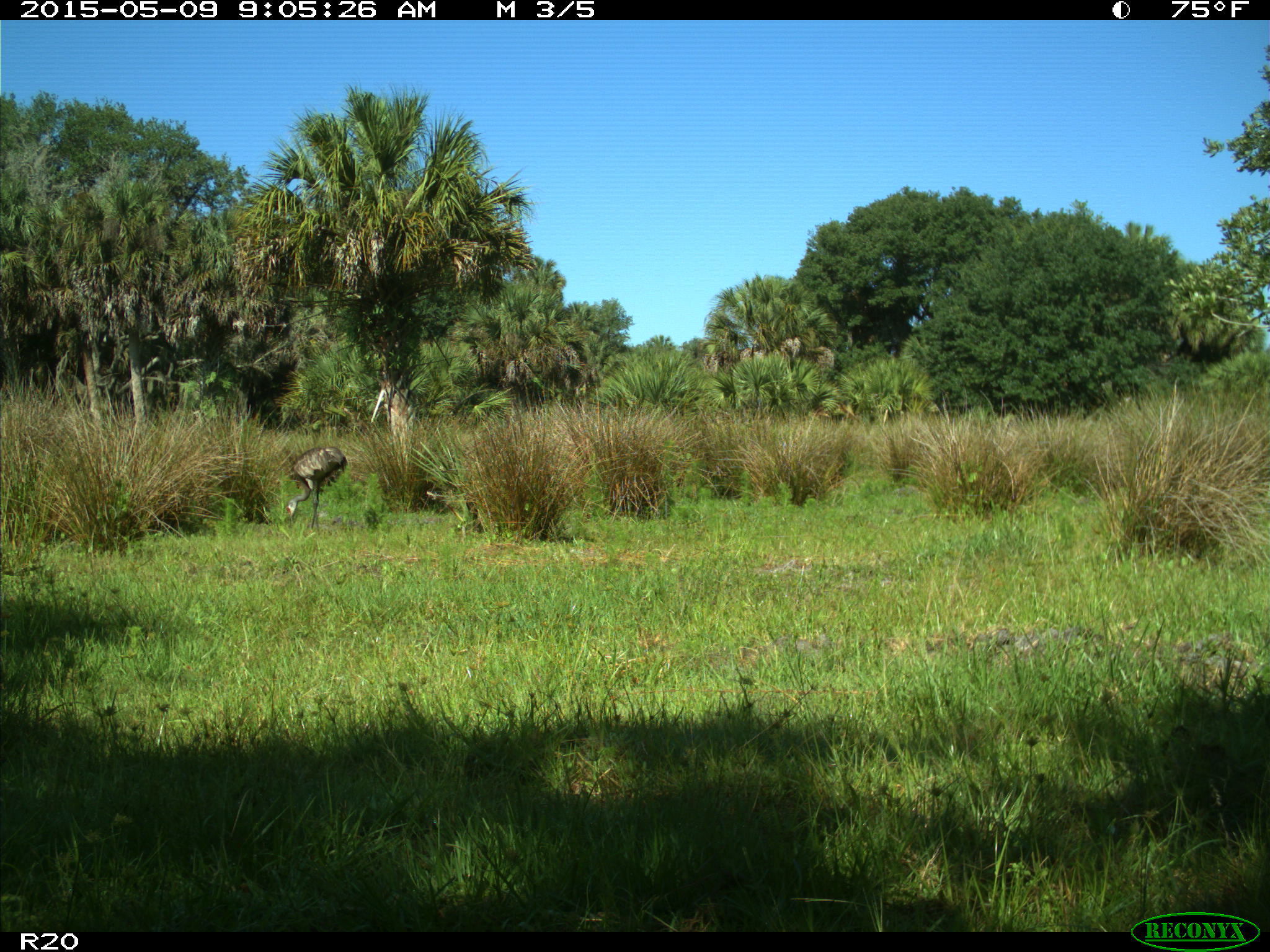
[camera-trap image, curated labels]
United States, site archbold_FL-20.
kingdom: Animalia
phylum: Chordata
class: Aves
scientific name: Aves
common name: birds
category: unidentified bird